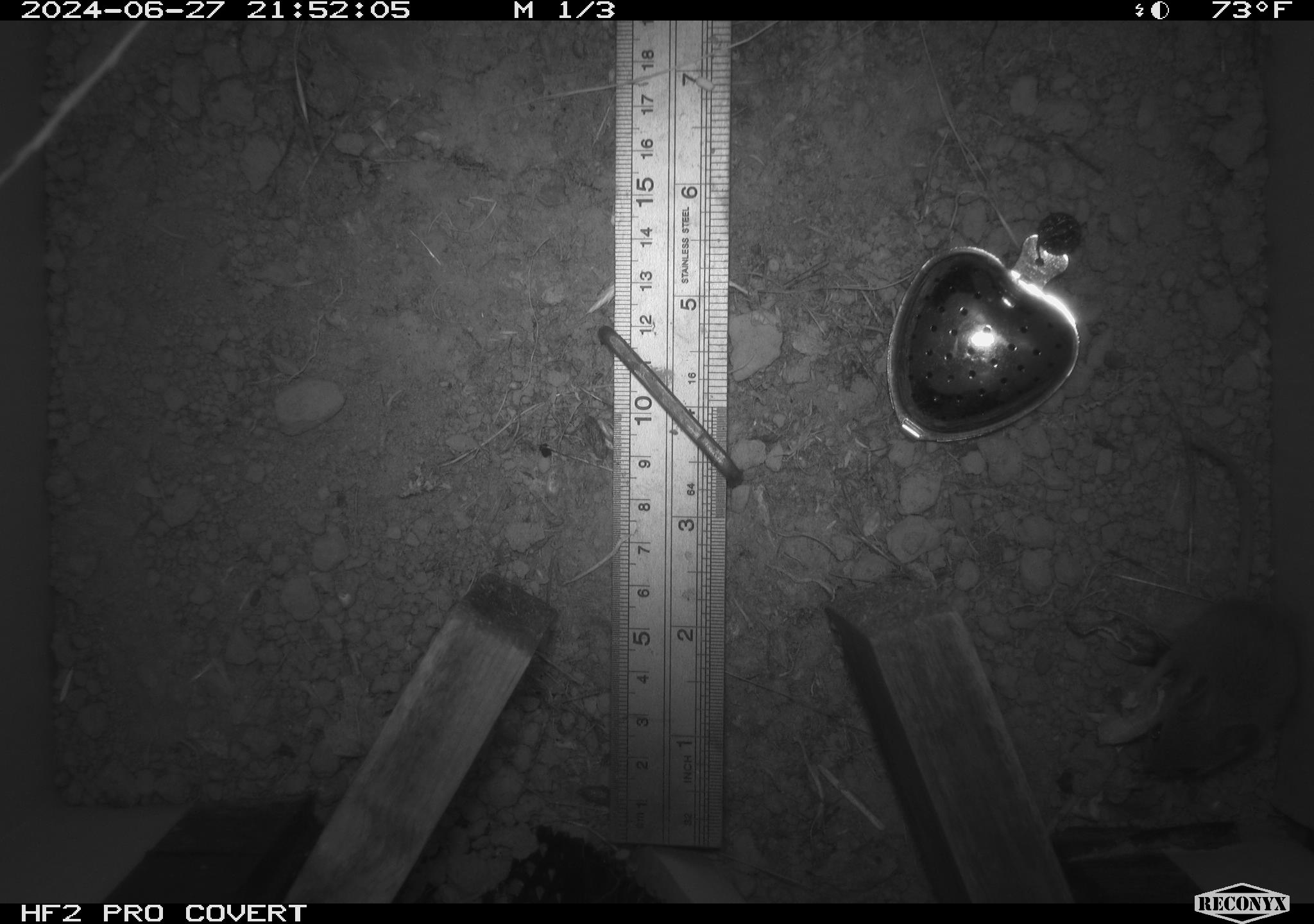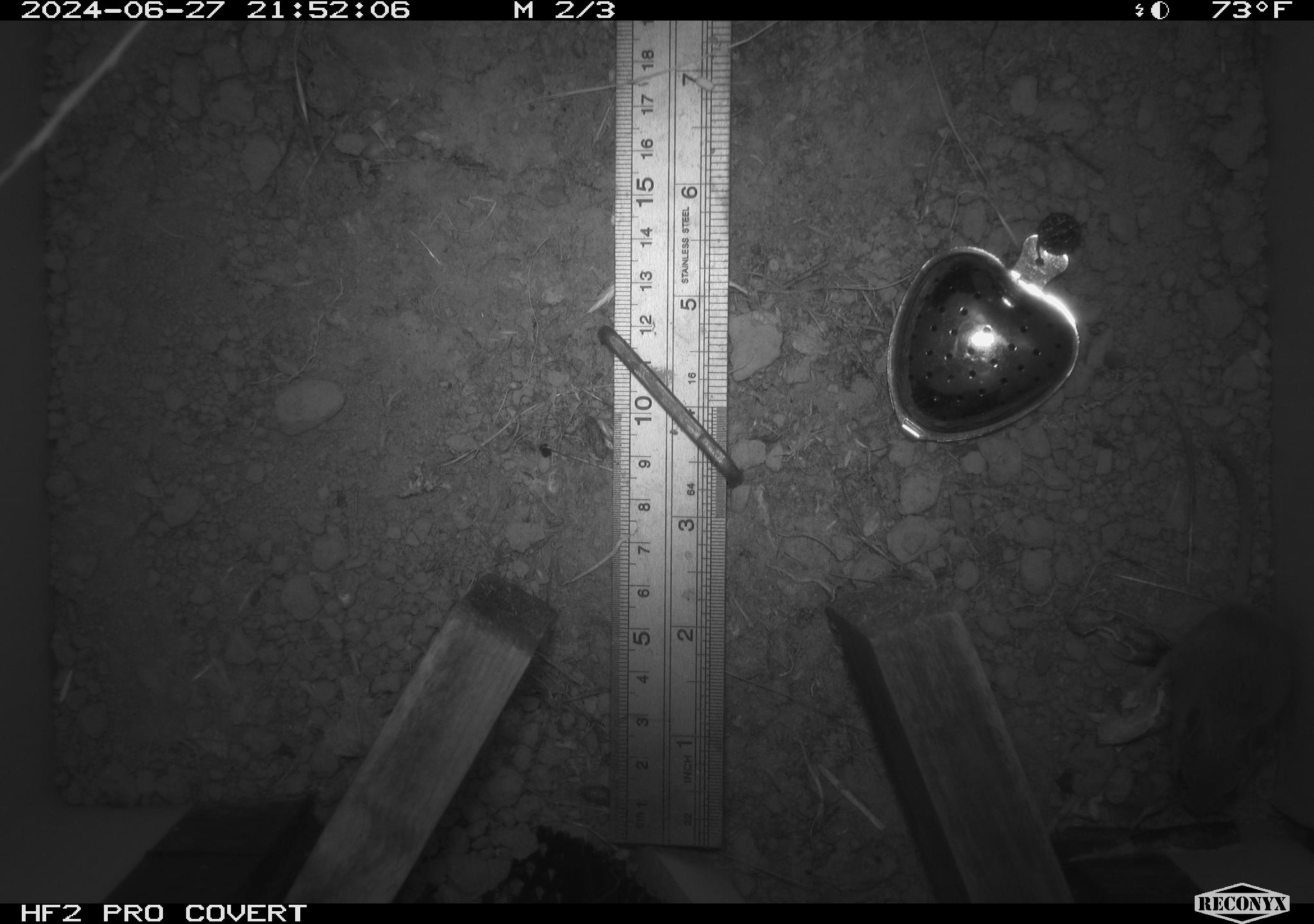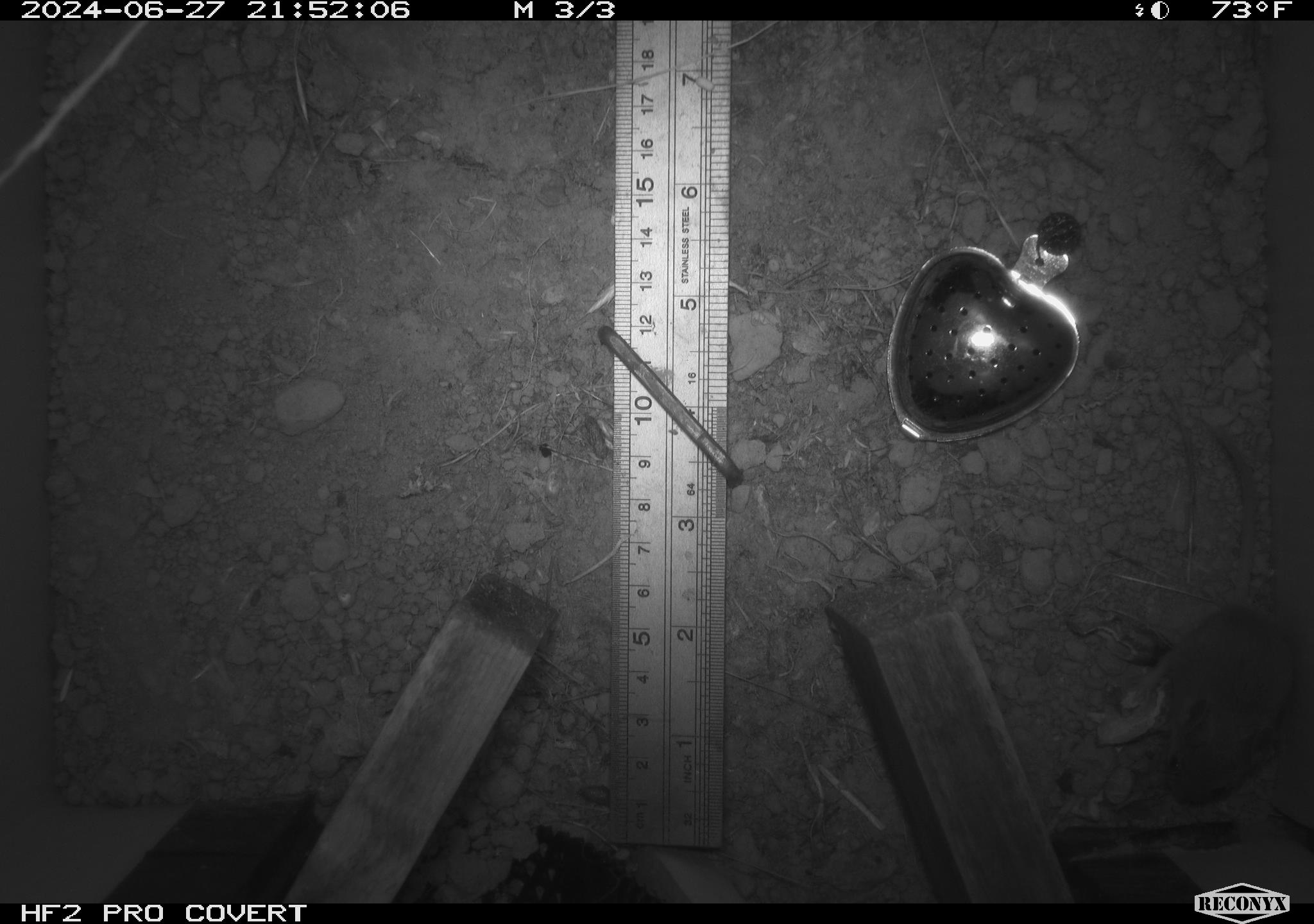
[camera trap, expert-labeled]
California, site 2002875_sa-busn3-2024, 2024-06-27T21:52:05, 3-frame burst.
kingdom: Animalia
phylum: Chordata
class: Mammalia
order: Rodentia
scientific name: Rodentia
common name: mouse species